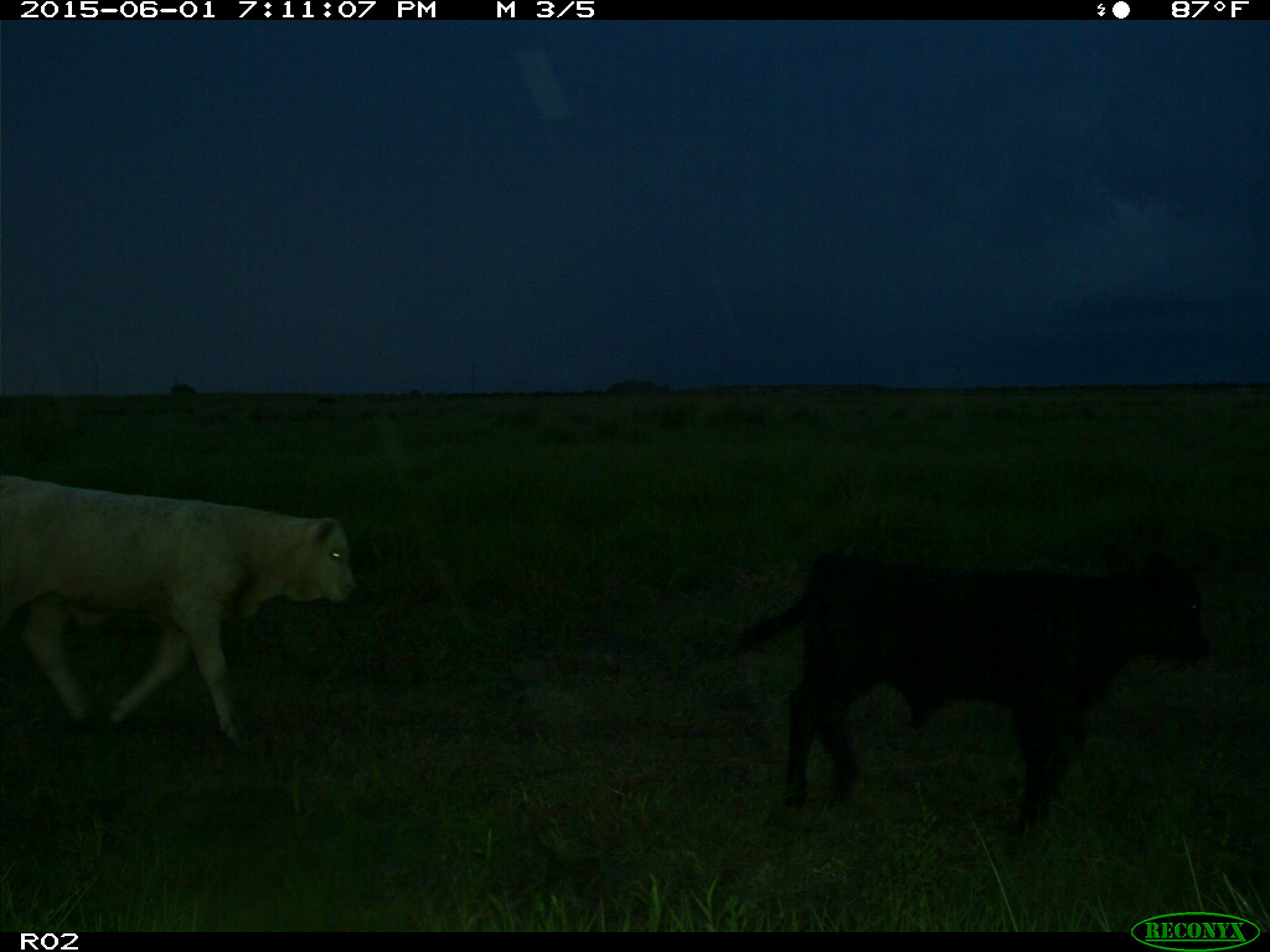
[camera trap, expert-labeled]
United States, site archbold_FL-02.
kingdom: Animalia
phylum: Chordata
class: Mammalia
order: Artiodactyla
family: Bovidae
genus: Bos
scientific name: Bos taurus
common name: domestic cow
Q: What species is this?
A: Bos taurus (domestic cow).